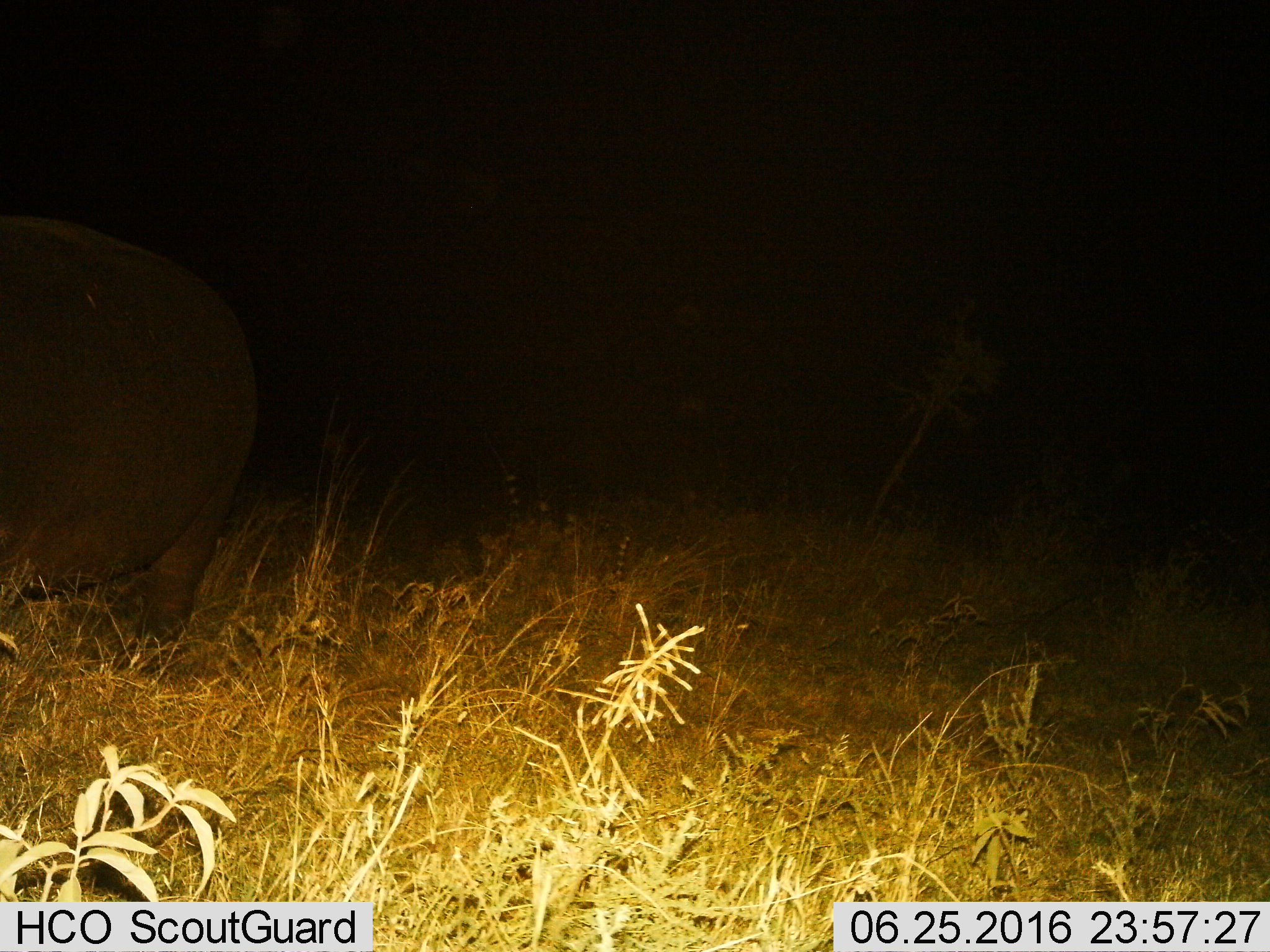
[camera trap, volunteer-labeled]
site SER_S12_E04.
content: unidentified animal